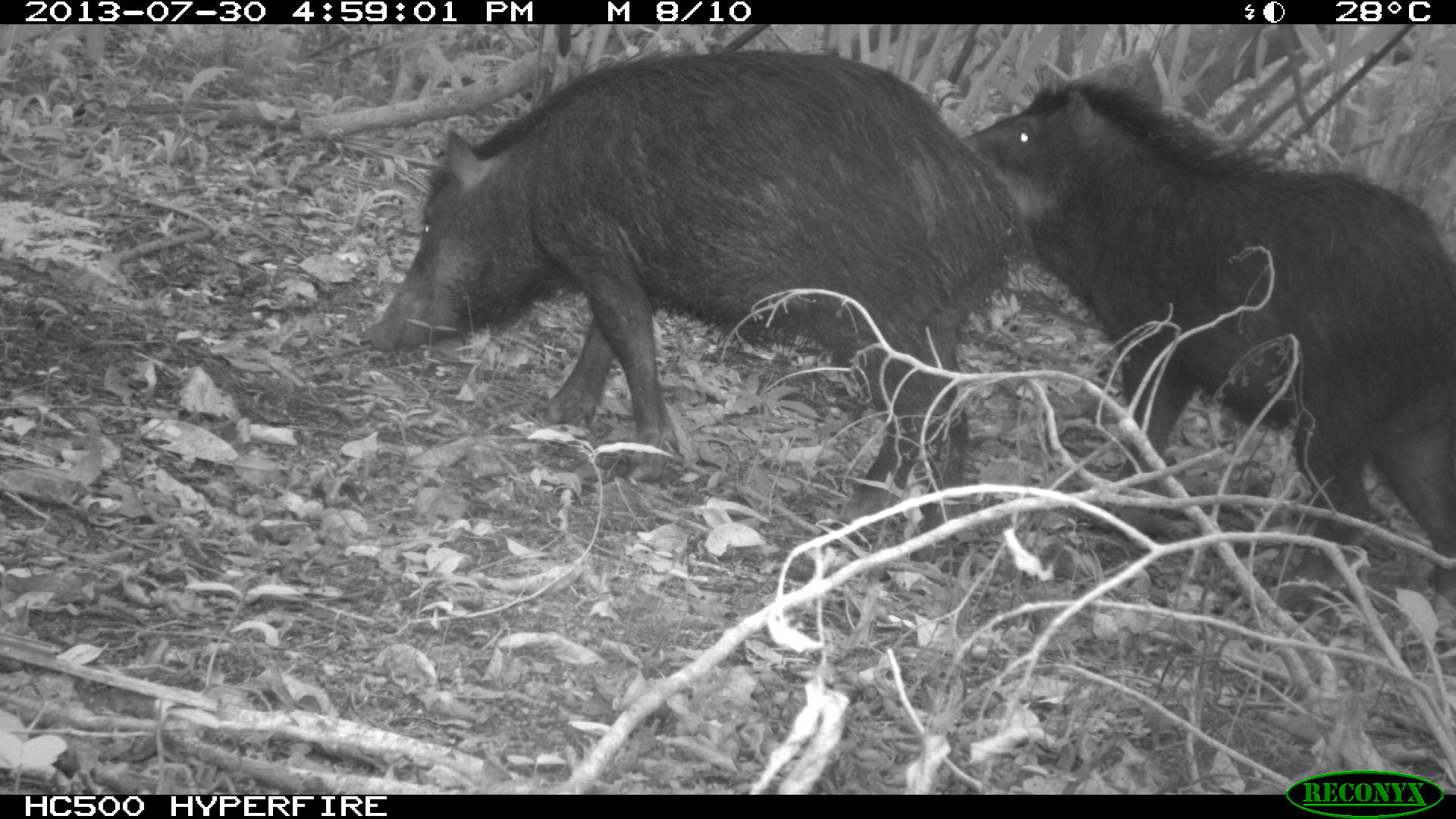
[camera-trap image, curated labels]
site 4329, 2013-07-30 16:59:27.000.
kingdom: Animalia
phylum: Chordata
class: Mammalia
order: Artiodactyla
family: Tayassuidae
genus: Tayassu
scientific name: Tayassu pecari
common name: white-lipped peccary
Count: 2.